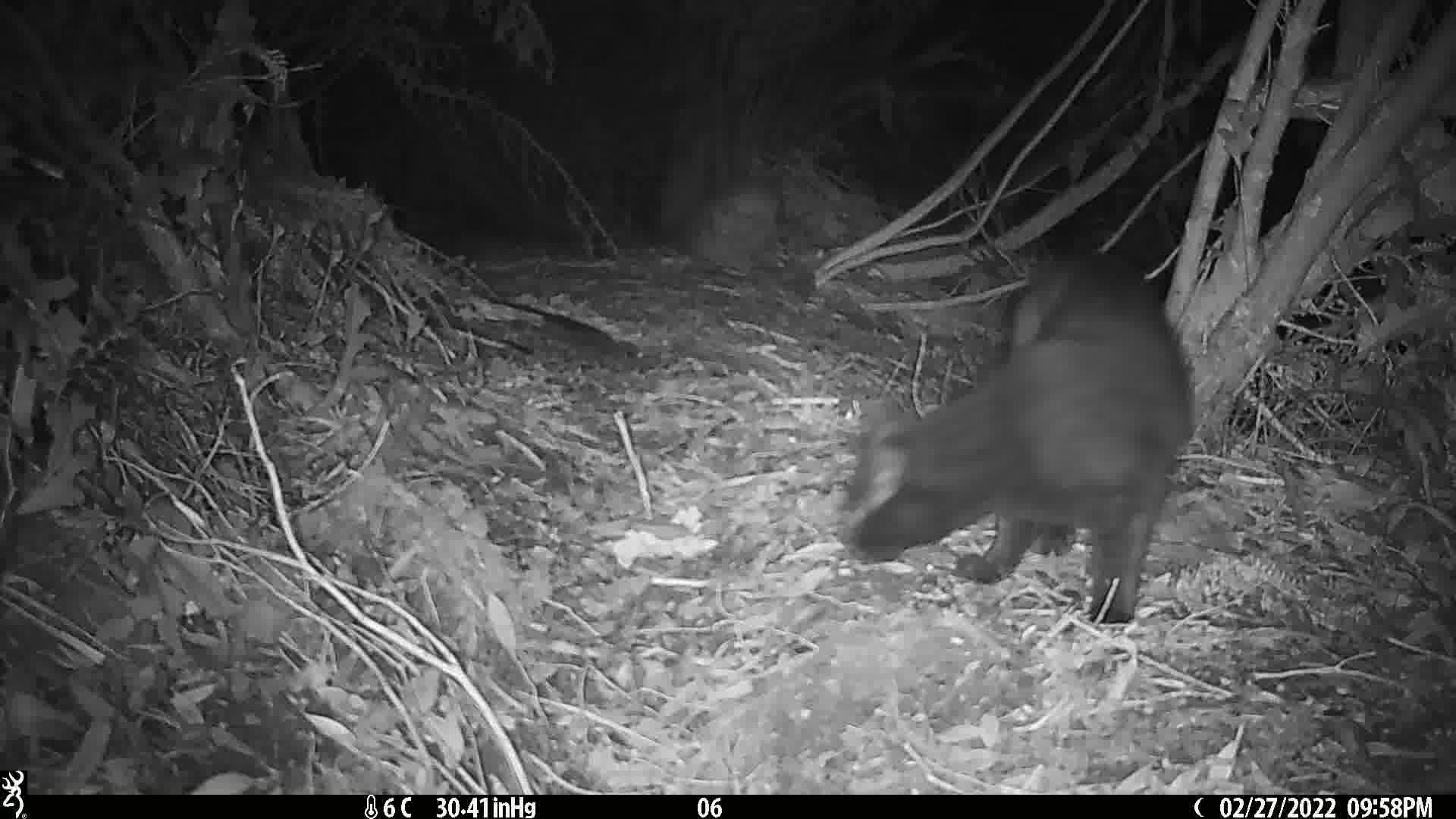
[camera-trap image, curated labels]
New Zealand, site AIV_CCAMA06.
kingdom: Animalia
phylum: Chordata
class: Mammalia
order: Carnivora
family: Felidae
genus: Felis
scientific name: Felis catus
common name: domestic cat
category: cat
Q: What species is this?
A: Cat (domestic cat) (Felis catus).